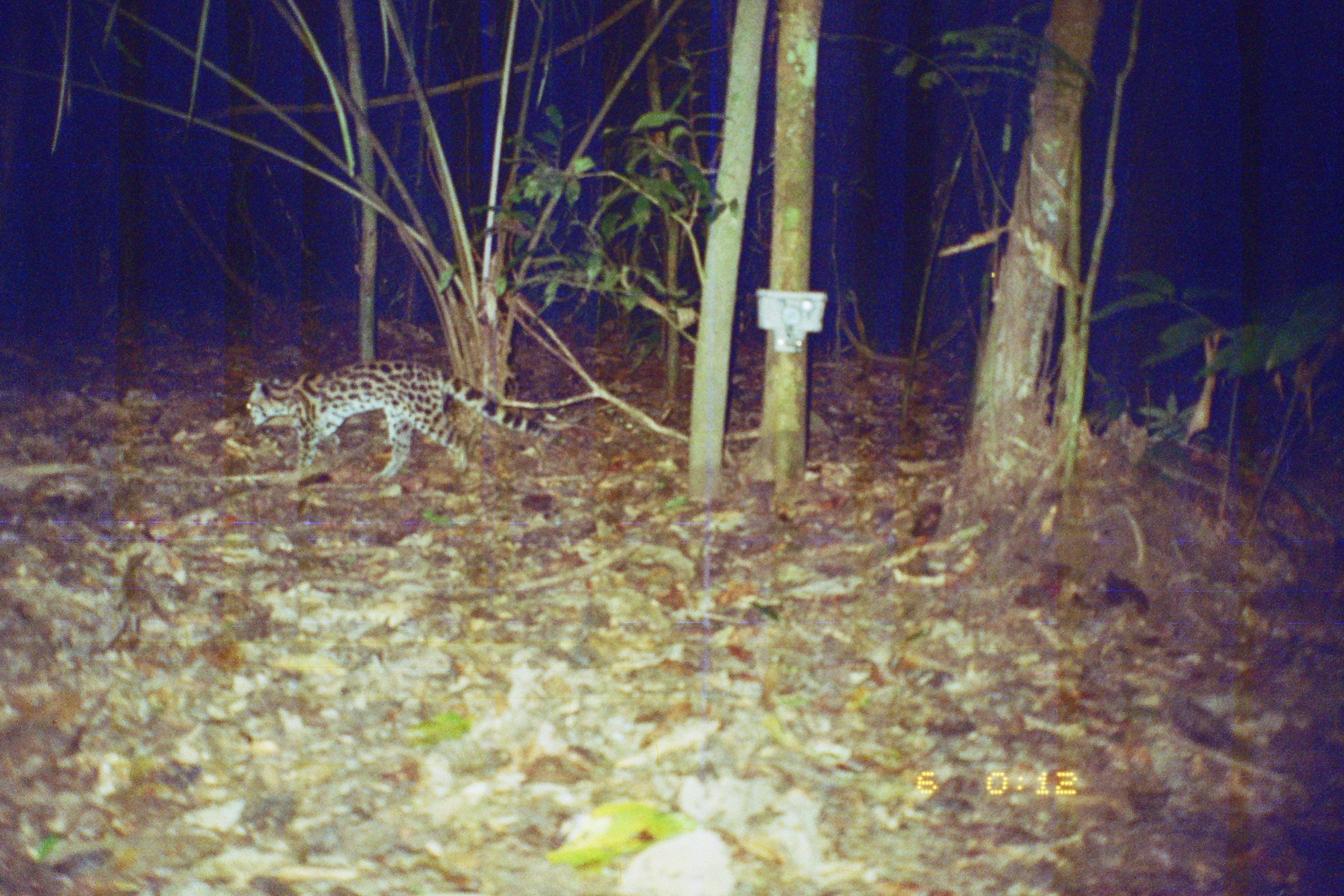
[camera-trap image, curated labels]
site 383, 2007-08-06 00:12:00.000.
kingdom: Animalia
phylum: Chordata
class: Mammalia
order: Carnivora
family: Felidae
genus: Leopardus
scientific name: Leopardus wiedii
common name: margay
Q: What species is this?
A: Leopardus wiedii (margay).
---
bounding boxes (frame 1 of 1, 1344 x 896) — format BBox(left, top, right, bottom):
leopardus wiedii: BBox(245, 358, 562, 482)